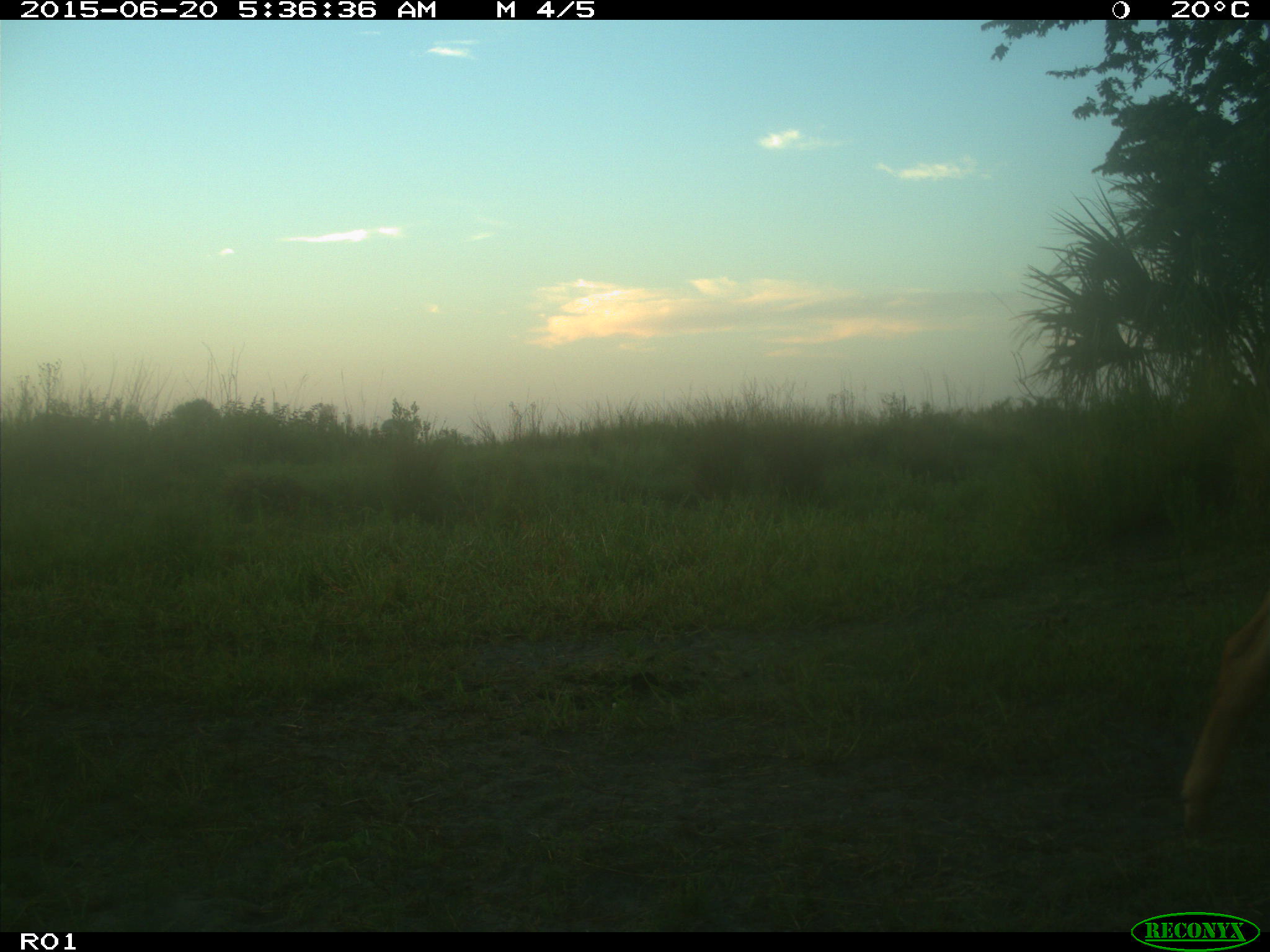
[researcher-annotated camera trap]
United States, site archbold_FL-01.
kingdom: Animalia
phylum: Chordata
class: Mammalia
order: Artiodactyla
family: Bovidae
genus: Bos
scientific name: Bos taurus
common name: domestic cow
Bos taurus (domestic cow).